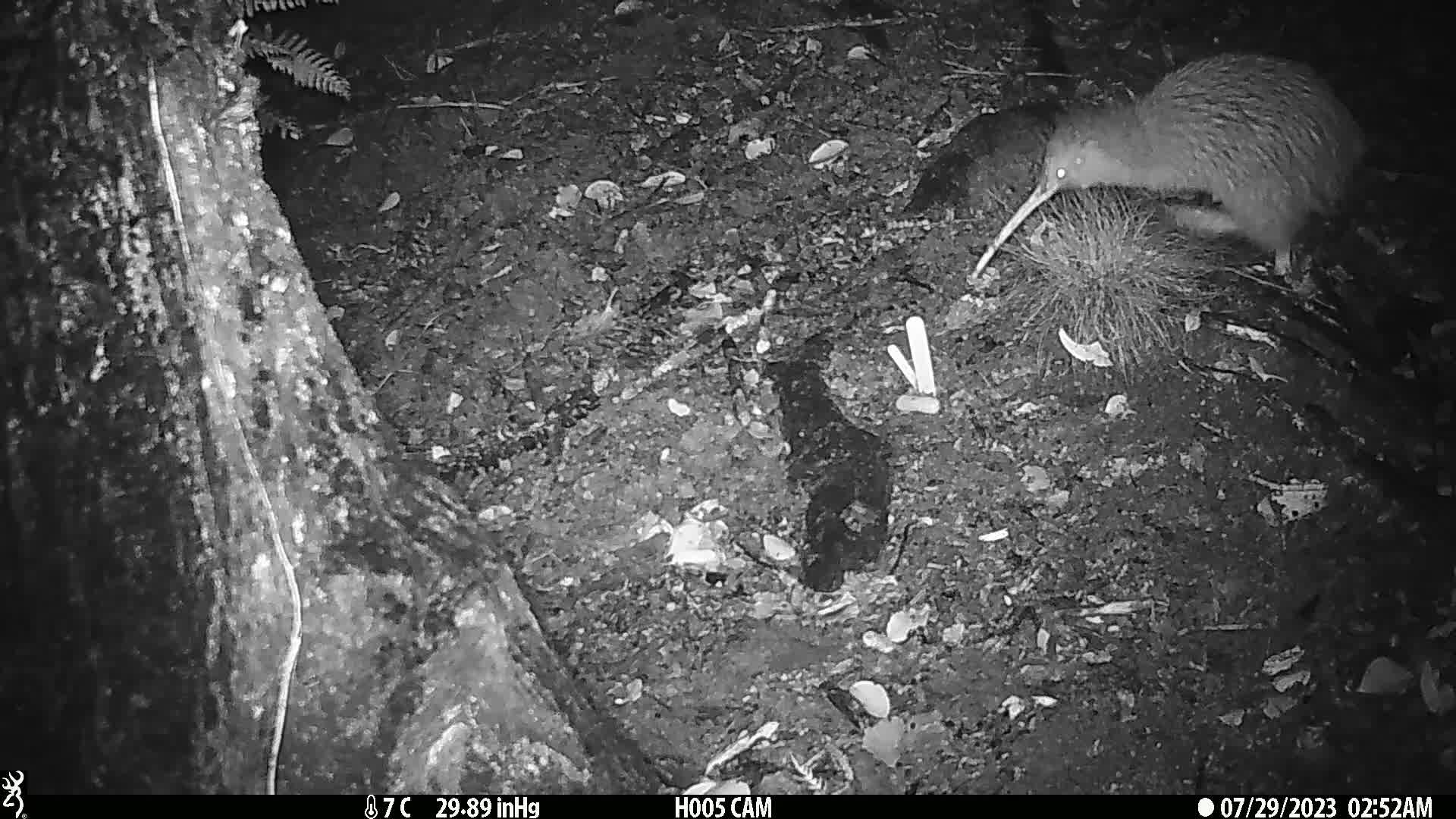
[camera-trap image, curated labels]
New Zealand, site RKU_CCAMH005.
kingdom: Animalia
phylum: Chordata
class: Aves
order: Apterygiformes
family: Apterygidae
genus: Apteryx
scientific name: Apteryx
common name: kiwi